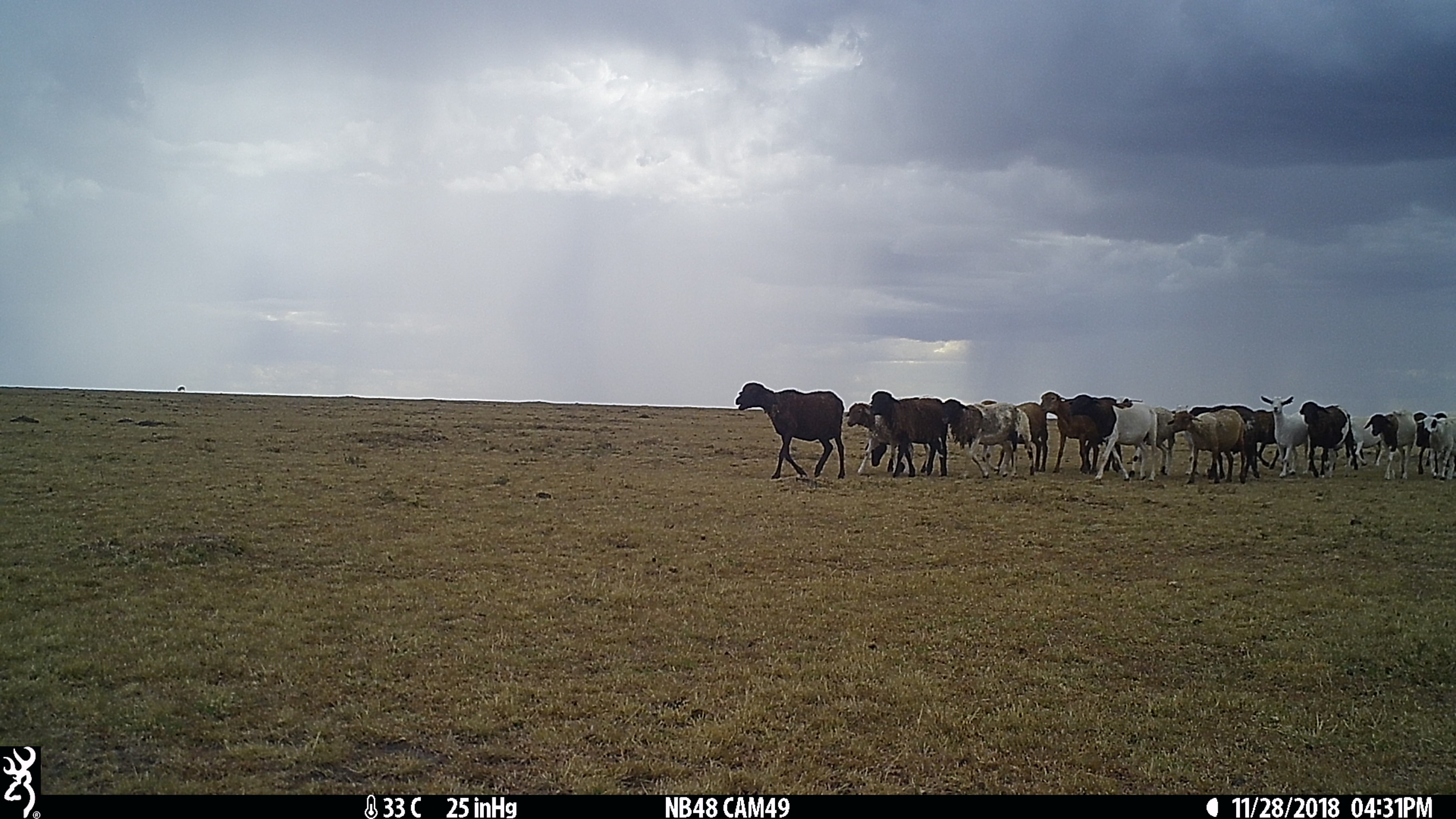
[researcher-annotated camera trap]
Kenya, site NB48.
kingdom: Animalia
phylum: Chordata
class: Mammalia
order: Artiodactyla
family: Bovidae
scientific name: Bovidae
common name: sheep or goat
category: shoat